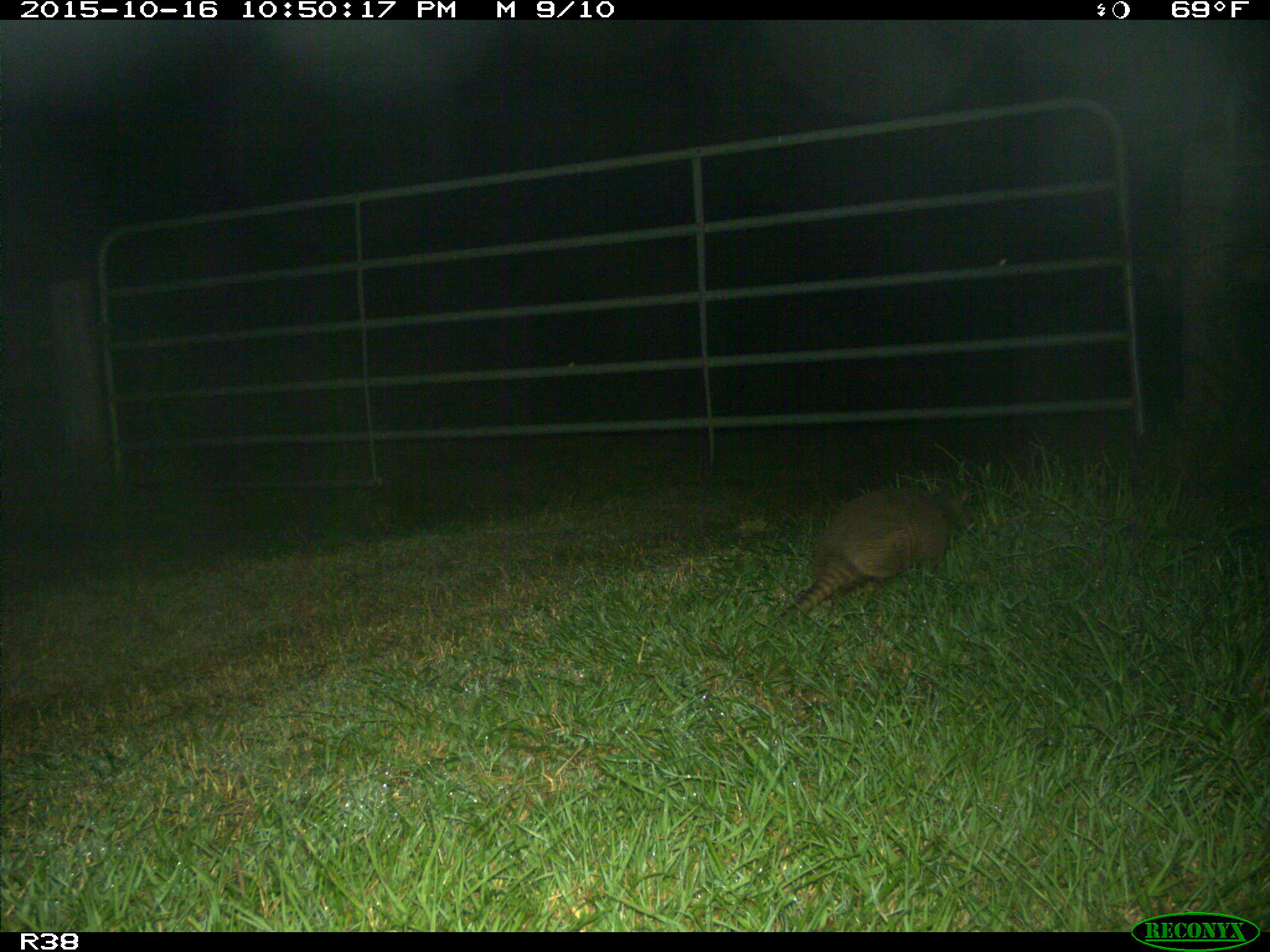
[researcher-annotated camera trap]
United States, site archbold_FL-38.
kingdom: Animalia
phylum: Chordata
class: Mammalia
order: Cingulata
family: Dasypodidae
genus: Dasypus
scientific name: Dasypus novemcinctus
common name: nine-banded armadillo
Dasypus novemcinctus (nine-banded armadillo).